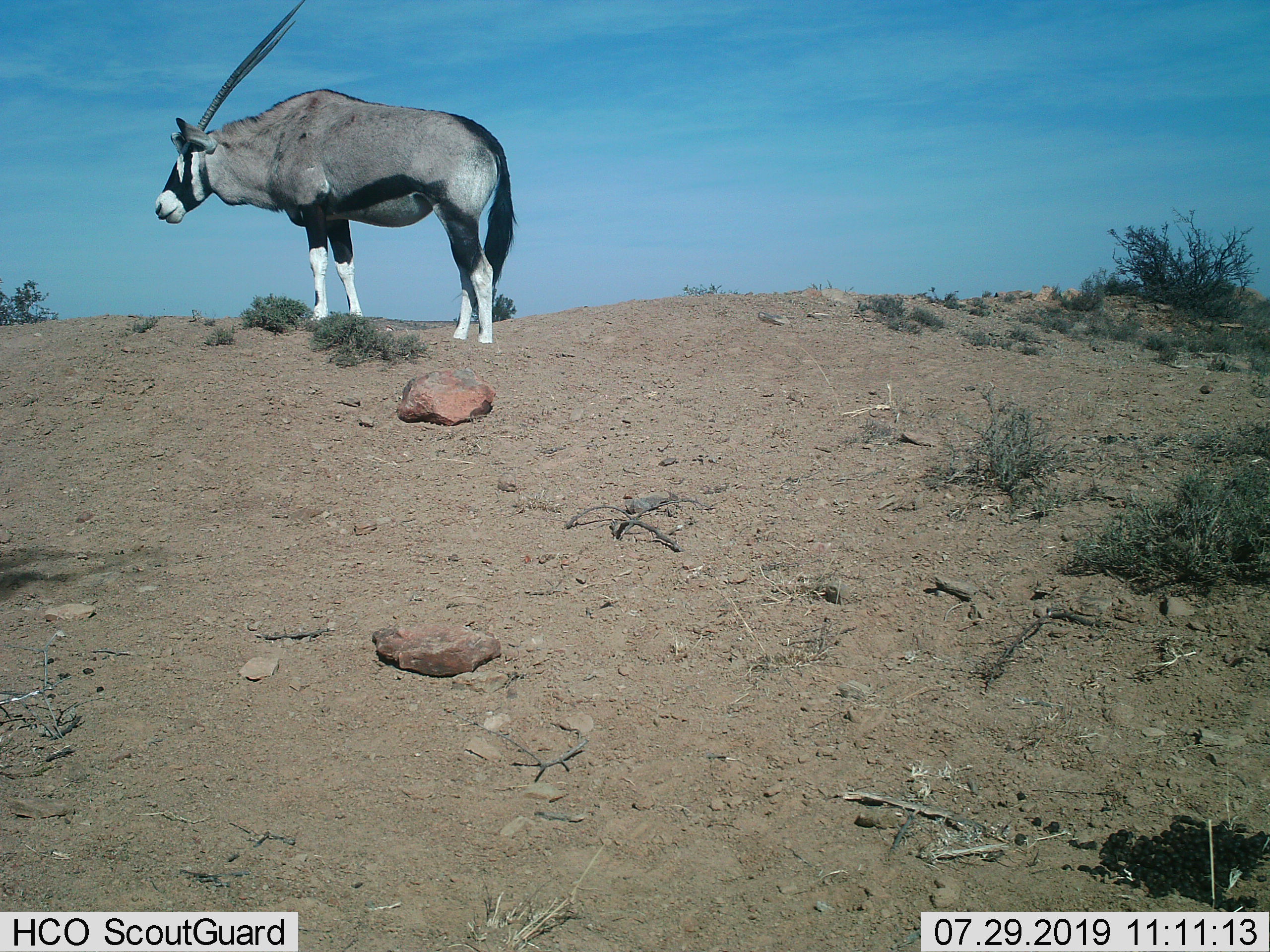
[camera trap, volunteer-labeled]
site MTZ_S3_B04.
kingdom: Animalia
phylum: Chordata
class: Mammalia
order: Artiodactyla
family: Bovidae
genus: Oryx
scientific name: Oryx gazella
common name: gemsbok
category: oryx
Oryx (gemsbok) (Oryx gazella), count 1. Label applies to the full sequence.